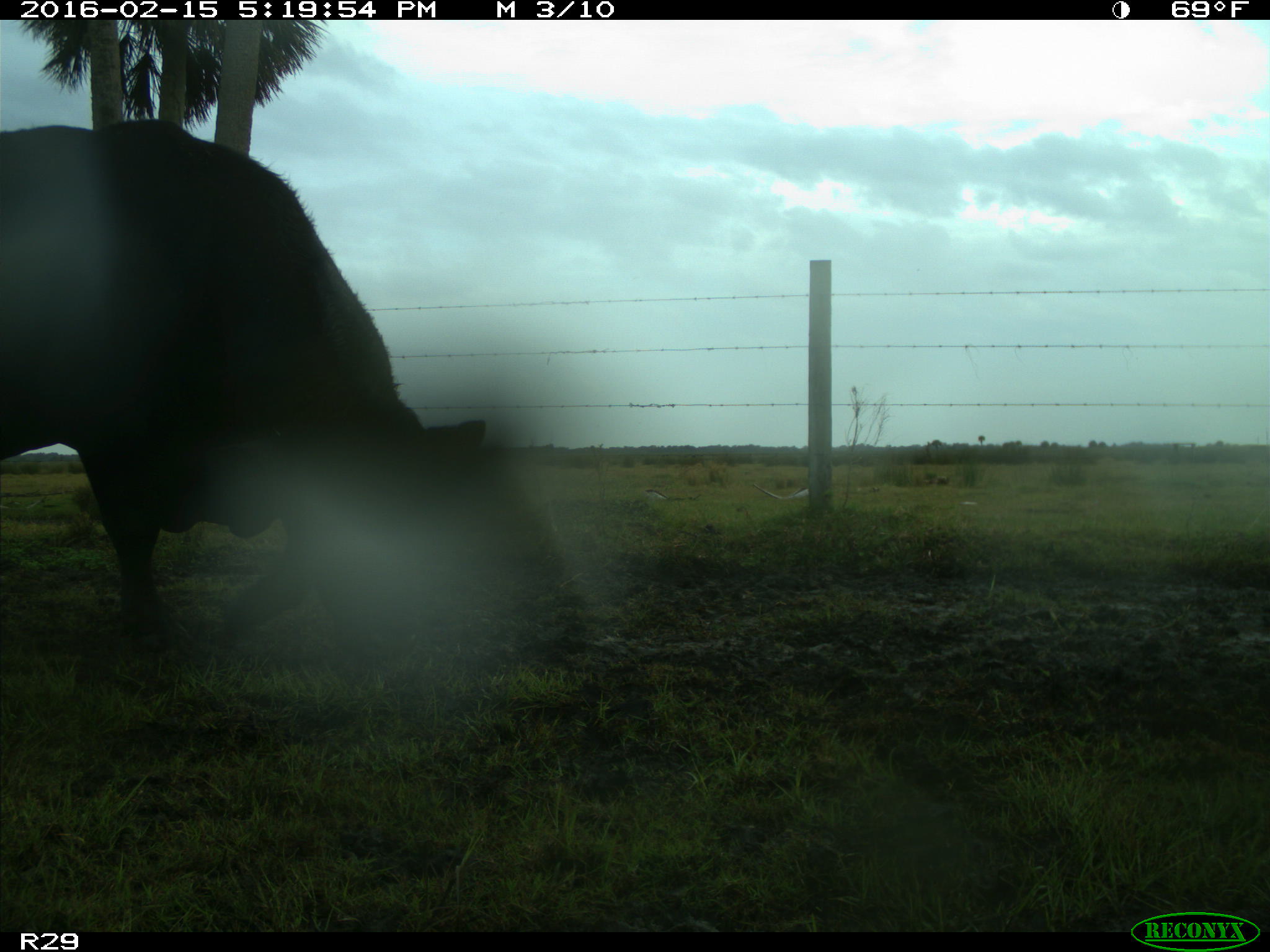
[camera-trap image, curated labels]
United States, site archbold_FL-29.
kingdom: Animalia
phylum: Chordata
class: Mammalia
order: Artiodactyla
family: Bovidae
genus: Bos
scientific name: Bos taurus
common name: domestic cow